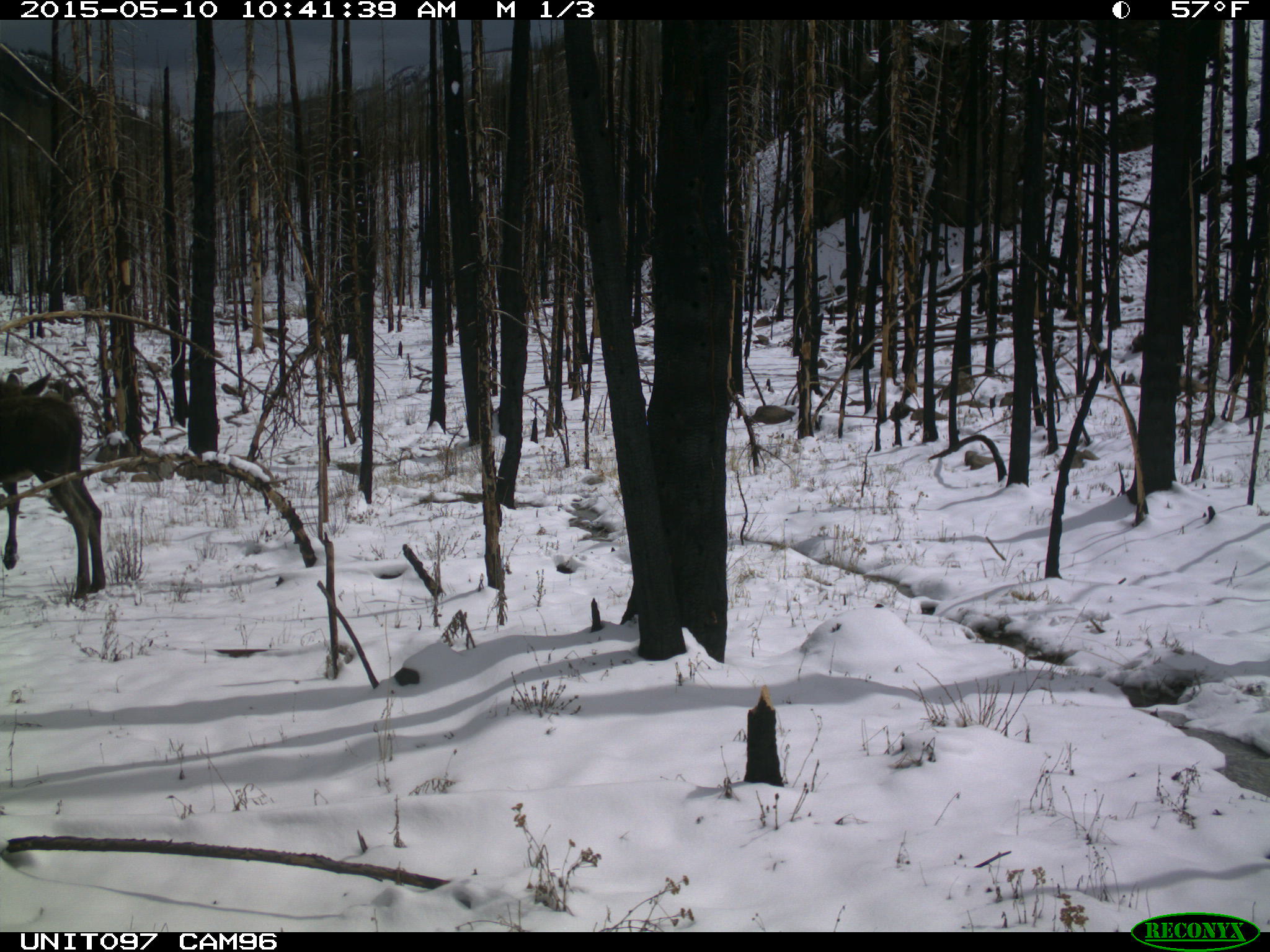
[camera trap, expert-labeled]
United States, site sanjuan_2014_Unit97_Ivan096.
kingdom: Animalia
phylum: Chordata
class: Mammalia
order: Artiodactyla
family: Cervidae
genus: Alces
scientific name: Alces alces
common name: moose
Alces alces (moose).